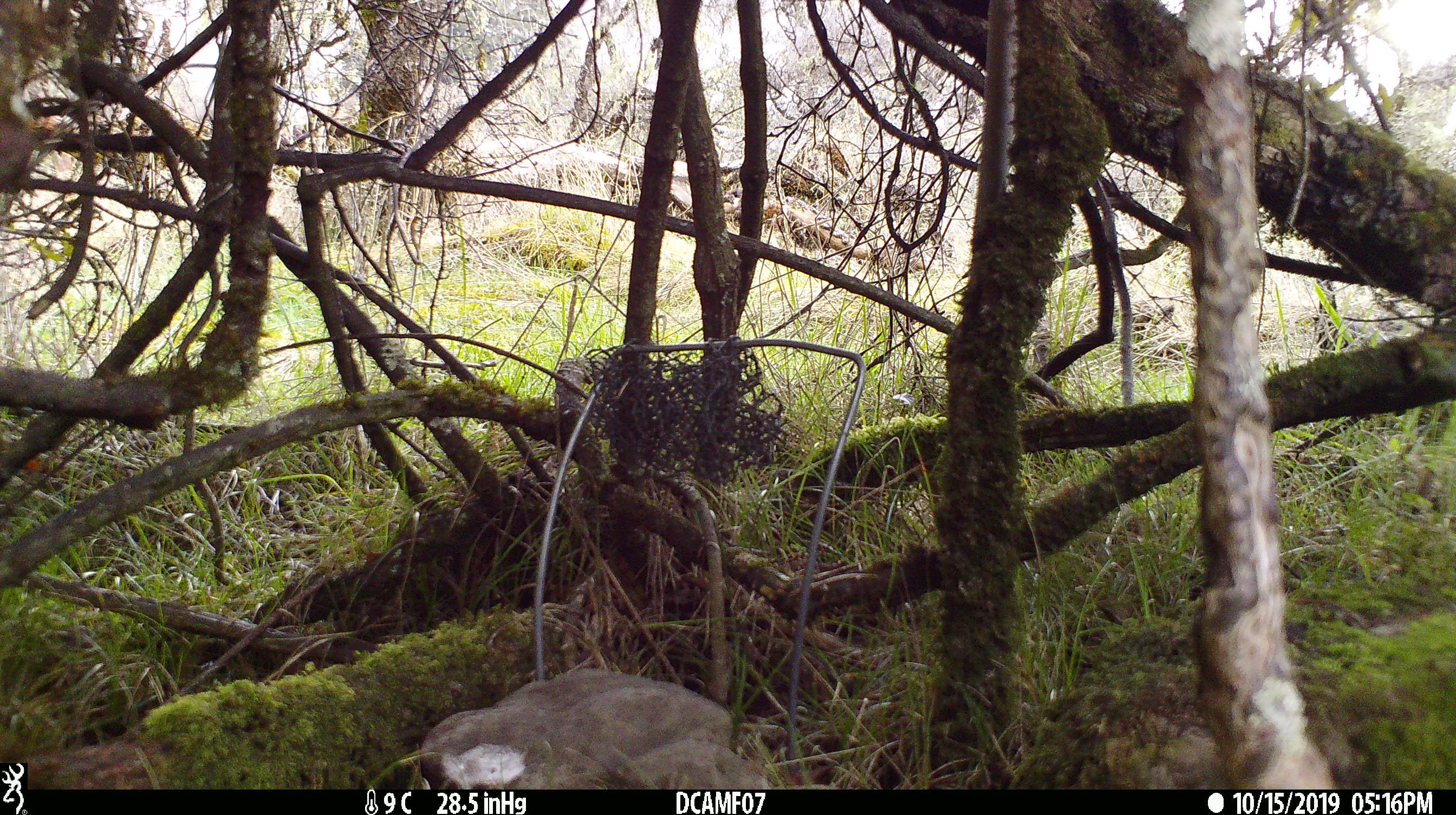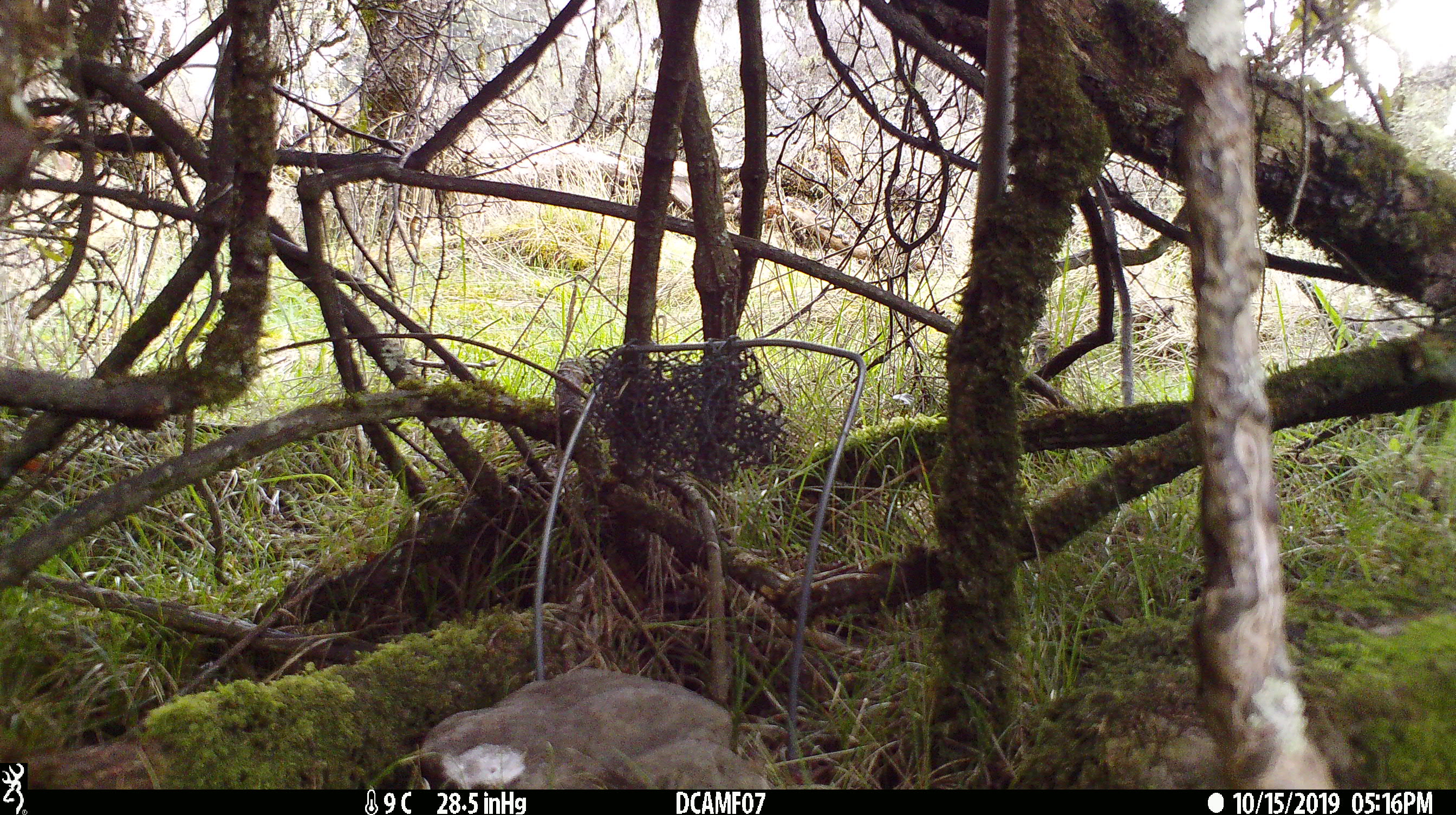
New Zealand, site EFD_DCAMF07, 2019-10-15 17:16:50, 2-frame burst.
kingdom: Animalia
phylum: Chordata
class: Aves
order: Passeriformes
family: Turdidae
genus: Turdus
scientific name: Turdus merula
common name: eurasian blackbird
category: blackbird